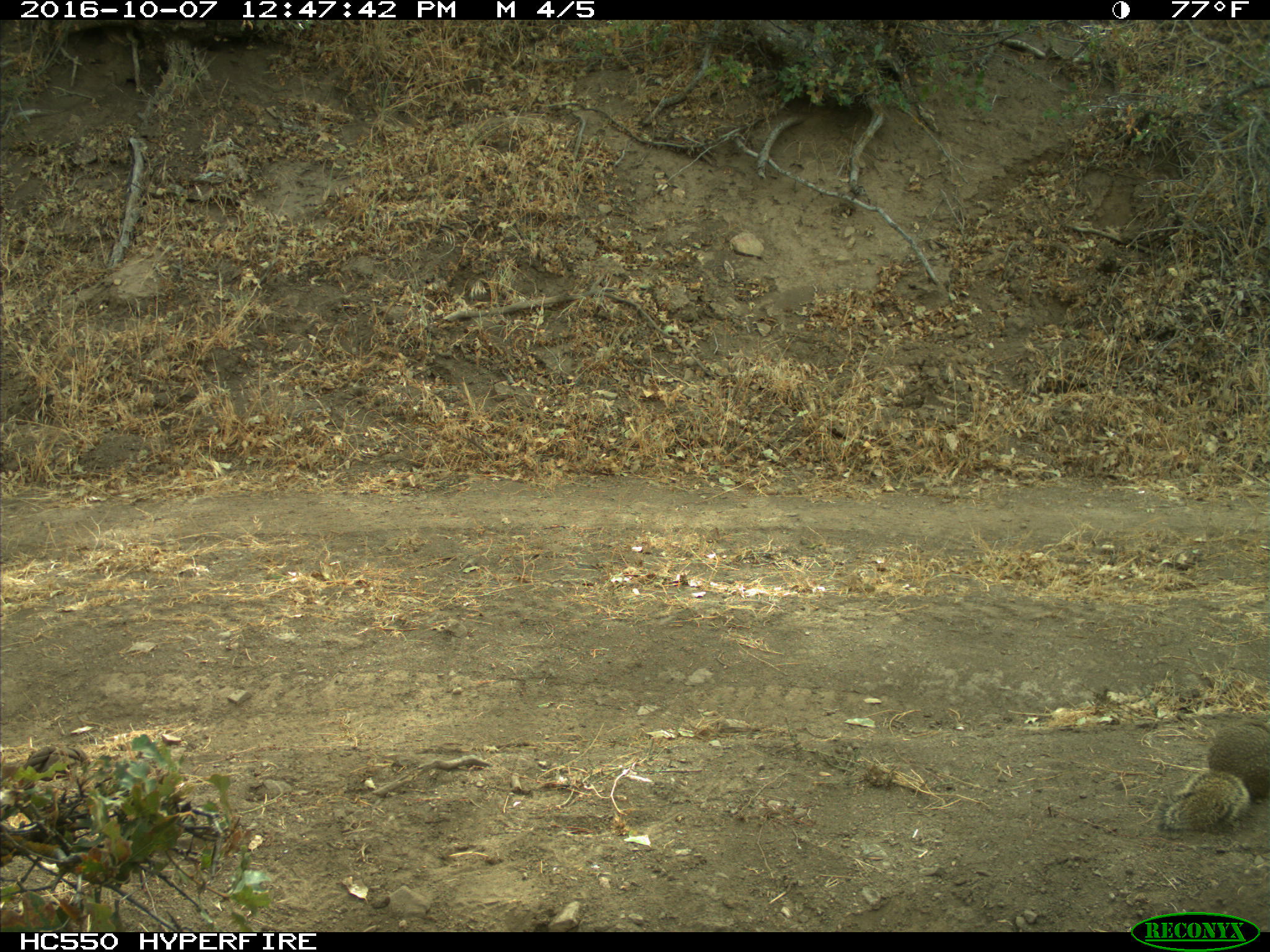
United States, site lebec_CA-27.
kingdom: Animalia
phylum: Chordata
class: Mammalia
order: Rodentia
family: Sciuridae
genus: Otospermophilus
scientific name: Otospermophilus beecheyi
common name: california ground squirrel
Otospermophilus beecheyi (california ground squirrel).